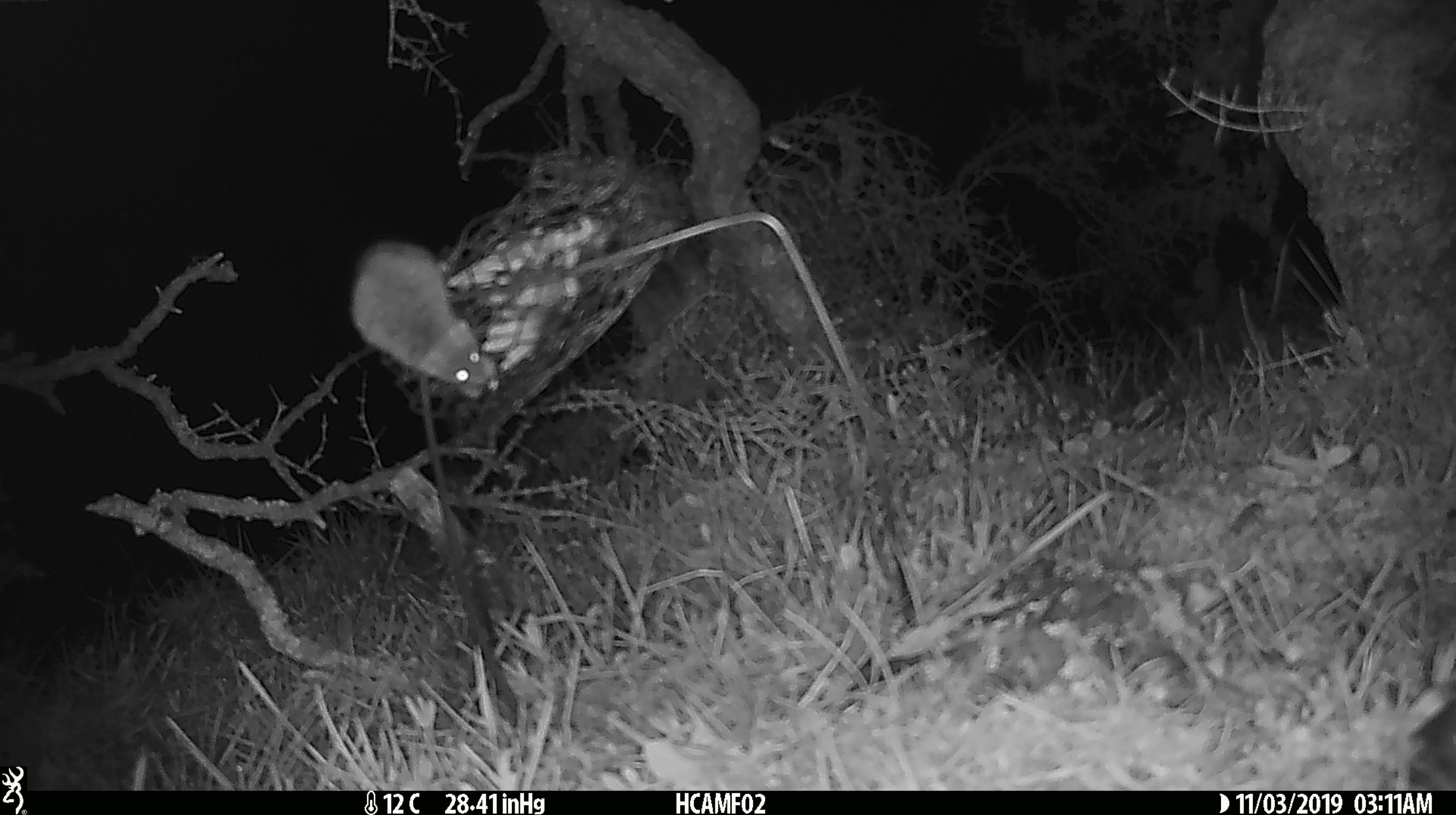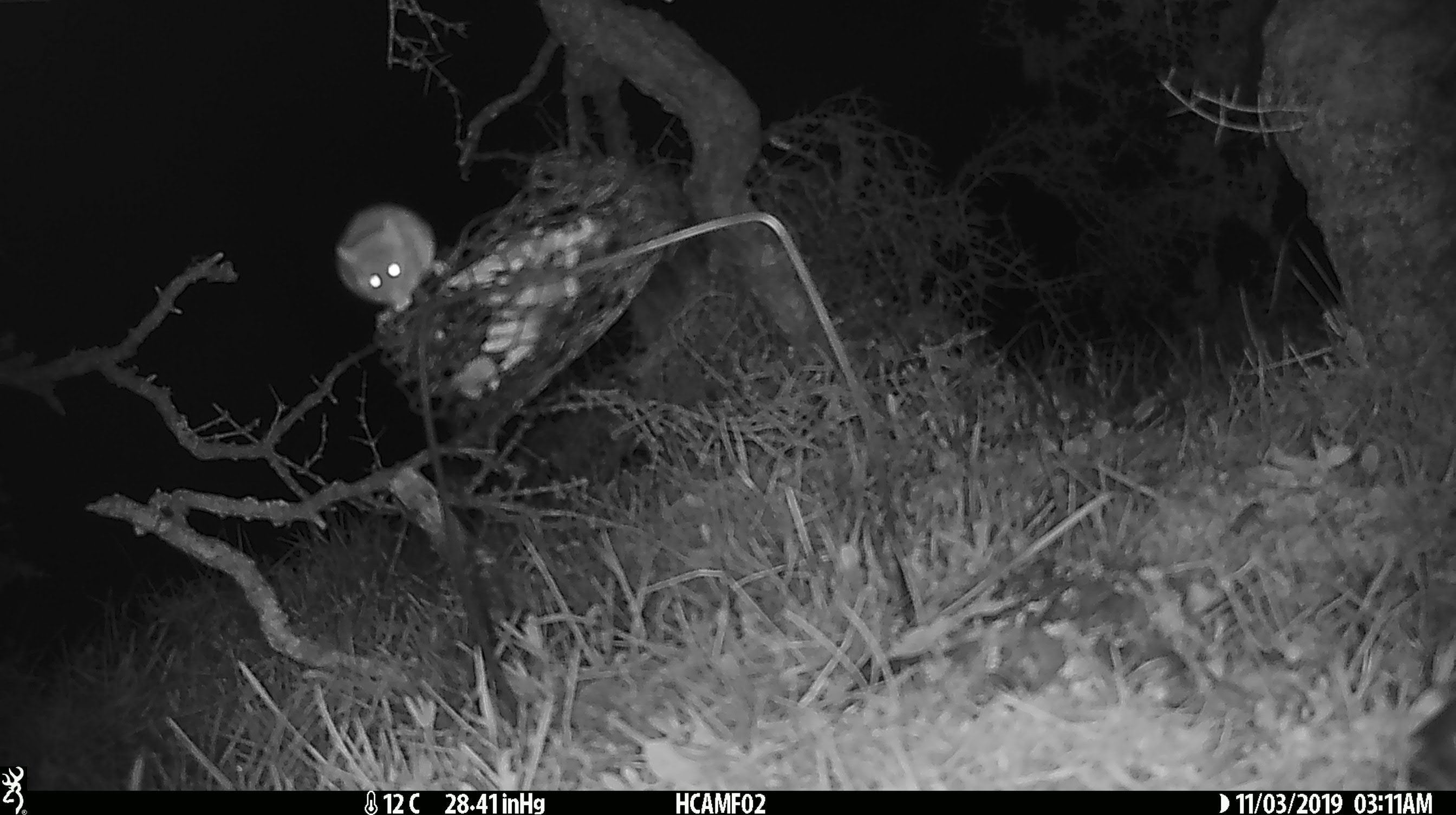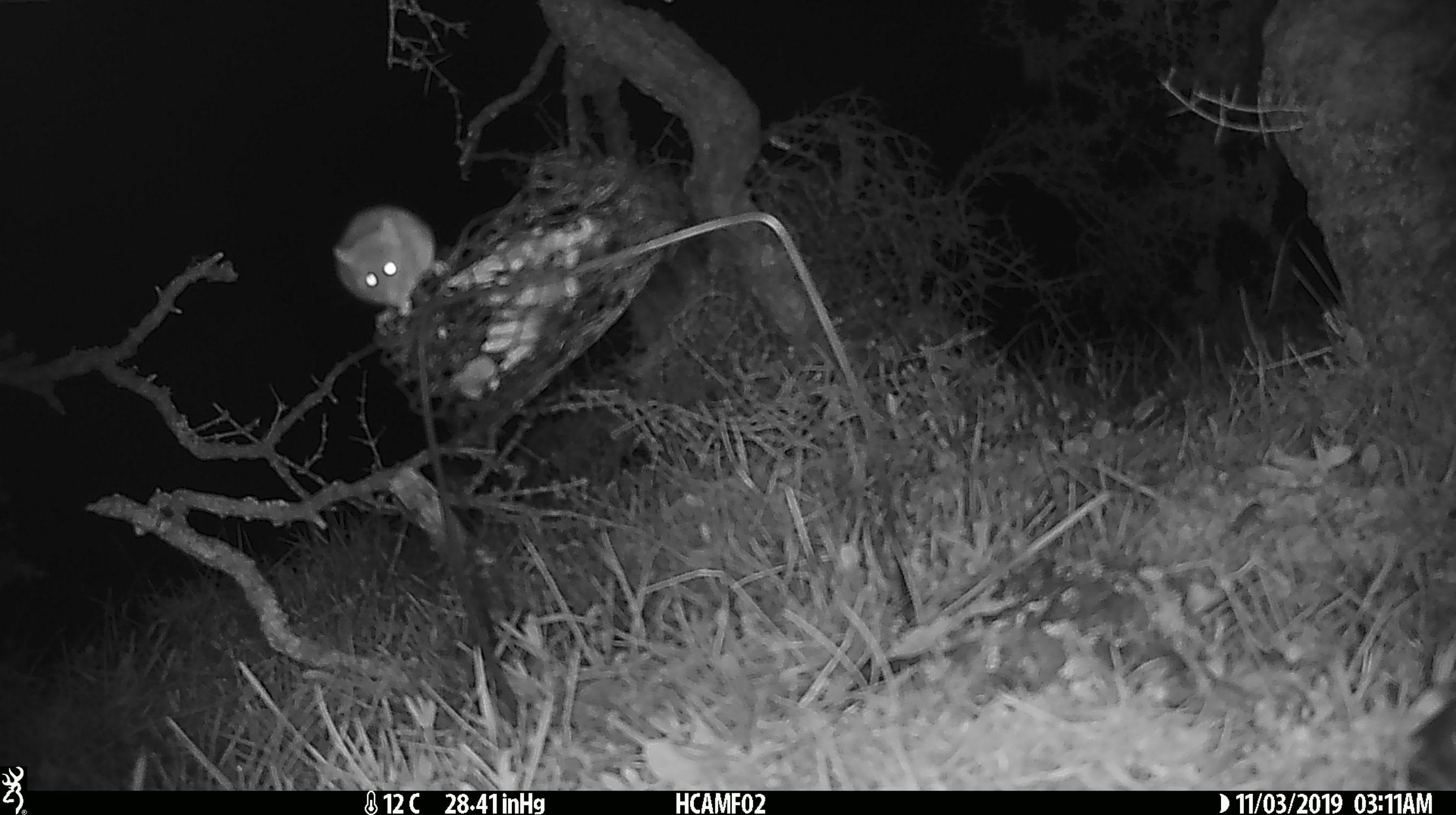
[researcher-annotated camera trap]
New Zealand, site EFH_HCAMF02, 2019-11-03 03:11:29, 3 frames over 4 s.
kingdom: Animalia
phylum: Chordata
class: Mammalia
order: Rodentia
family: Muridae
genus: Mus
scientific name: Mus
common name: mouse